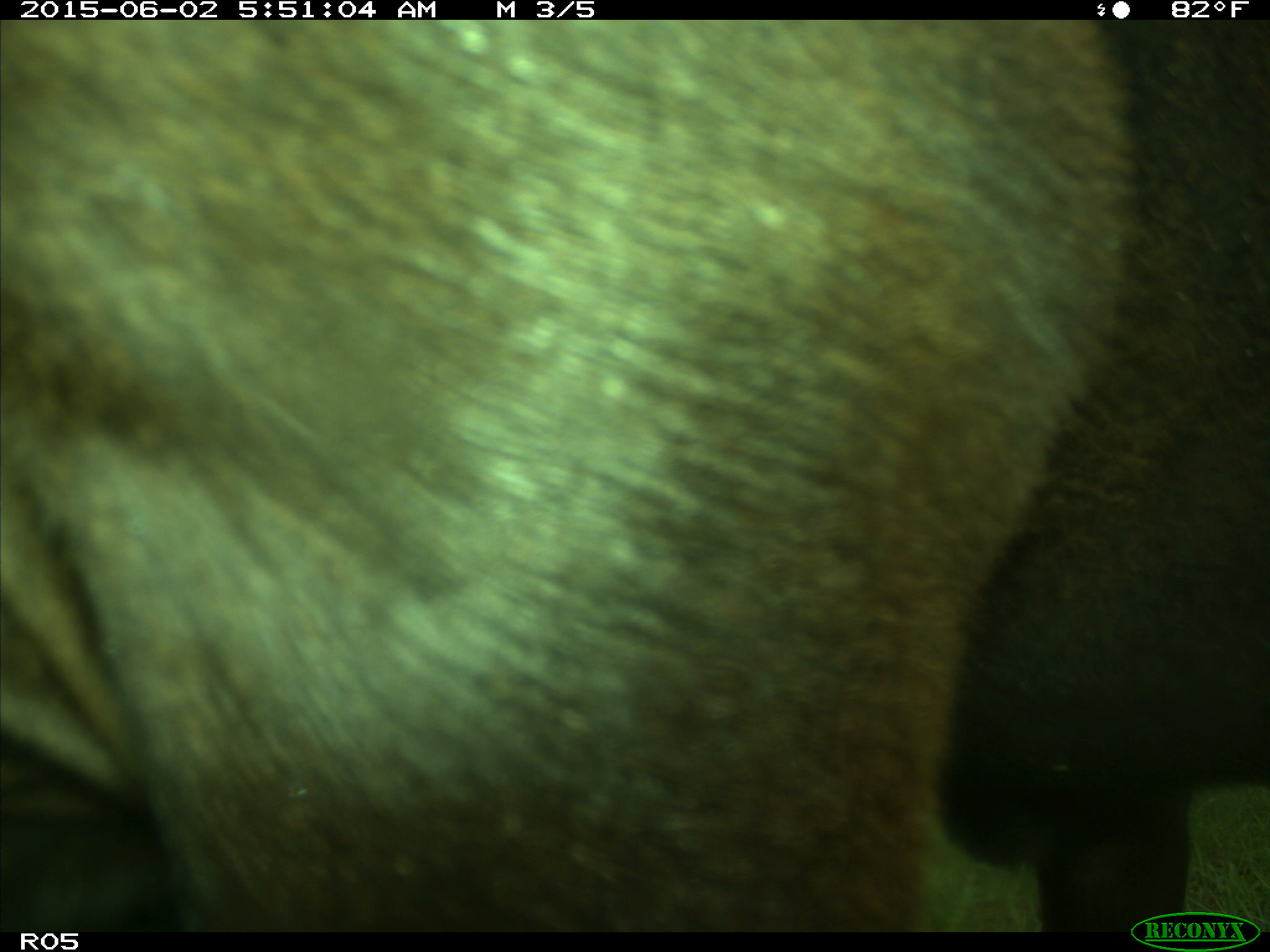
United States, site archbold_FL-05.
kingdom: Animalia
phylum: Chordata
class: Mammalia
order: Artiodactyla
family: Bovidae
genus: Bos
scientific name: Bos taurus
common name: domestic cow